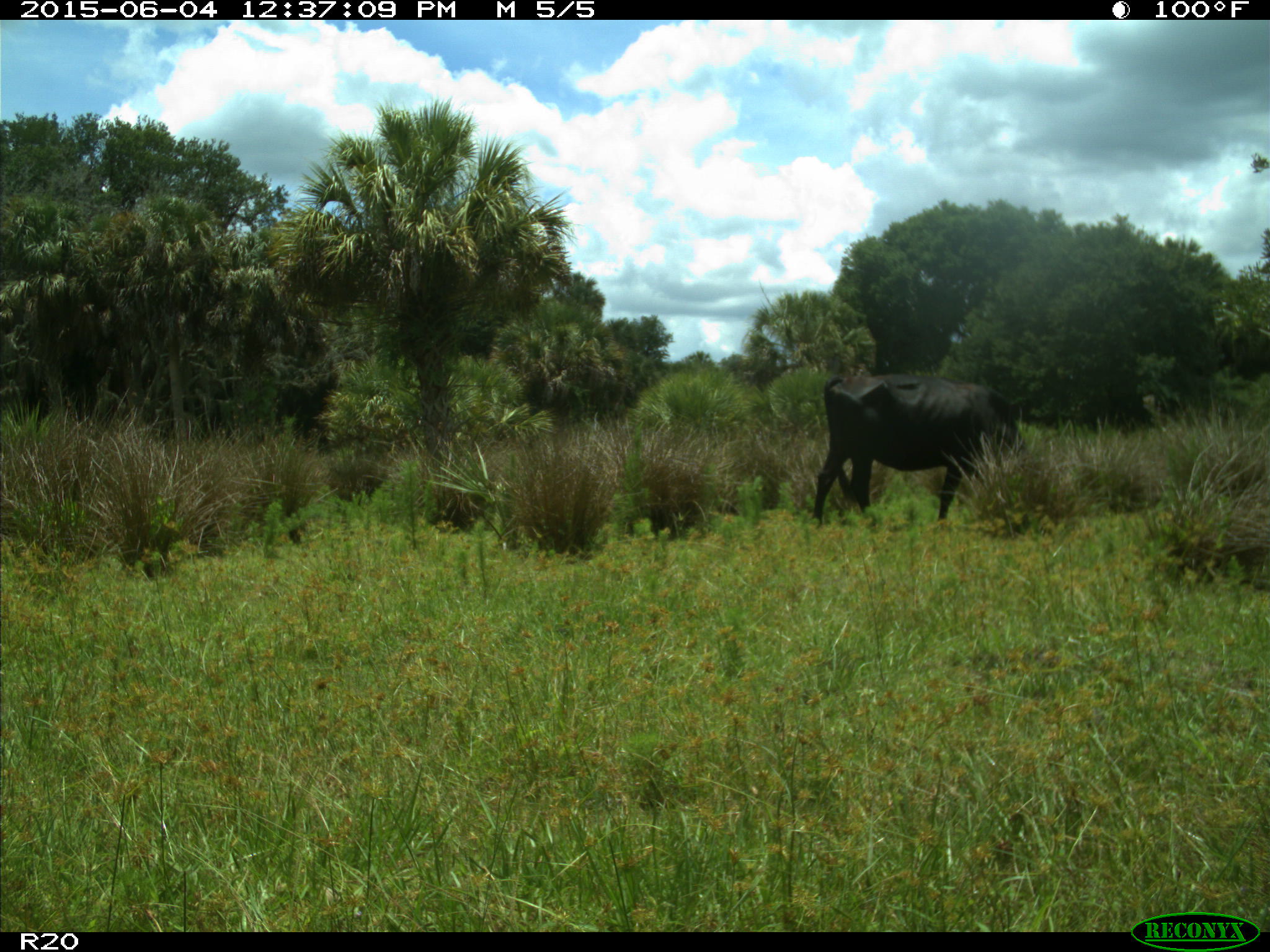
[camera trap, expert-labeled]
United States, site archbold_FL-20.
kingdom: Animalia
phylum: Chordata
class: Mammalia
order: Artiodactyla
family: Bovidae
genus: Bos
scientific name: Bos taurus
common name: domestic cow